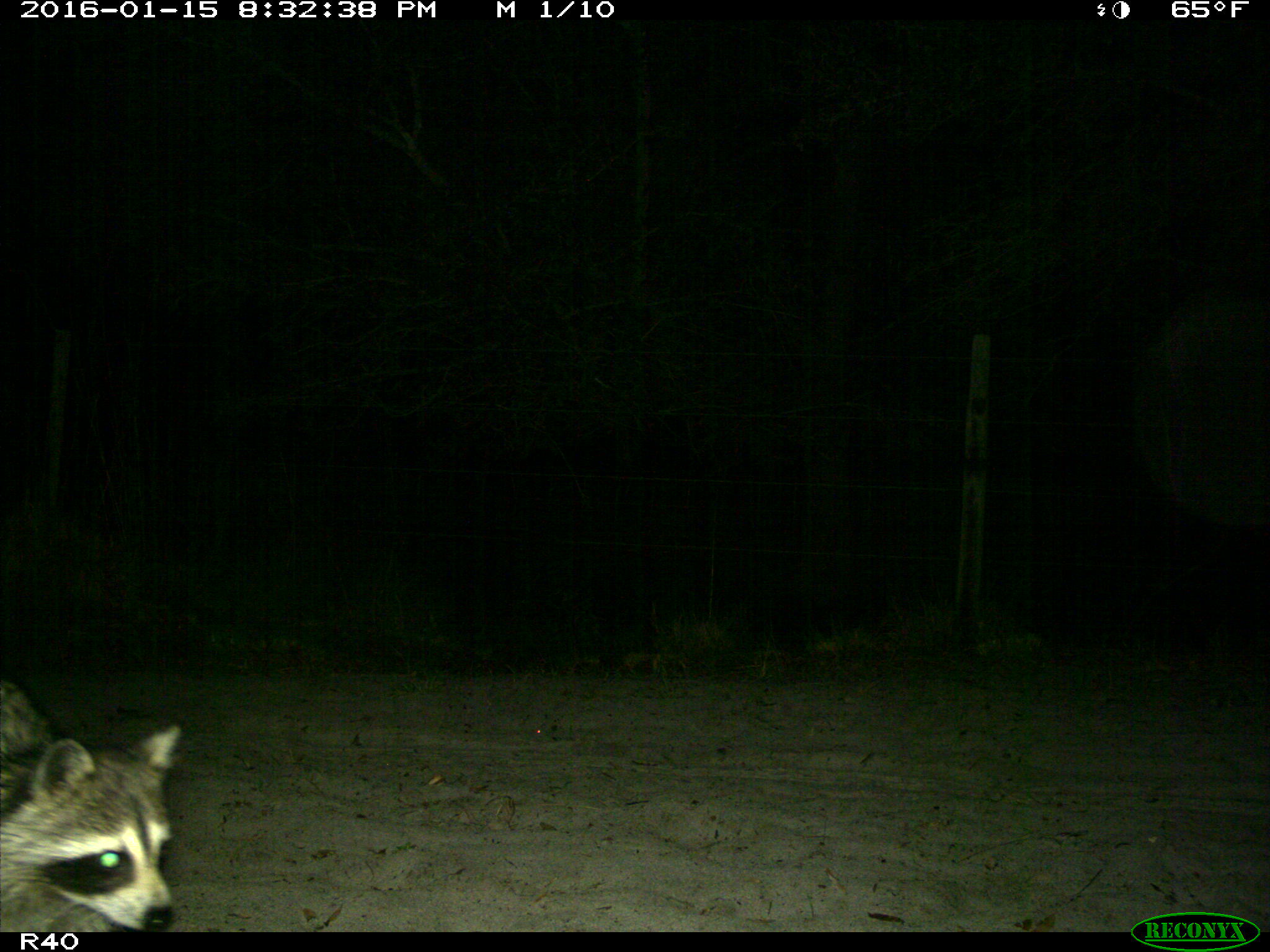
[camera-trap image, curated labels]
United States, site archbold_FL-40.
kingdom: Animalia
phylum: Chordata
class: Mammalia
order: Carnivora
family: Procyonidae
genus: Procyon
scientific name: Procyon lotor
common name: common raccoon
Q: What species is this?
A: Procyon lotor (common raccoon).